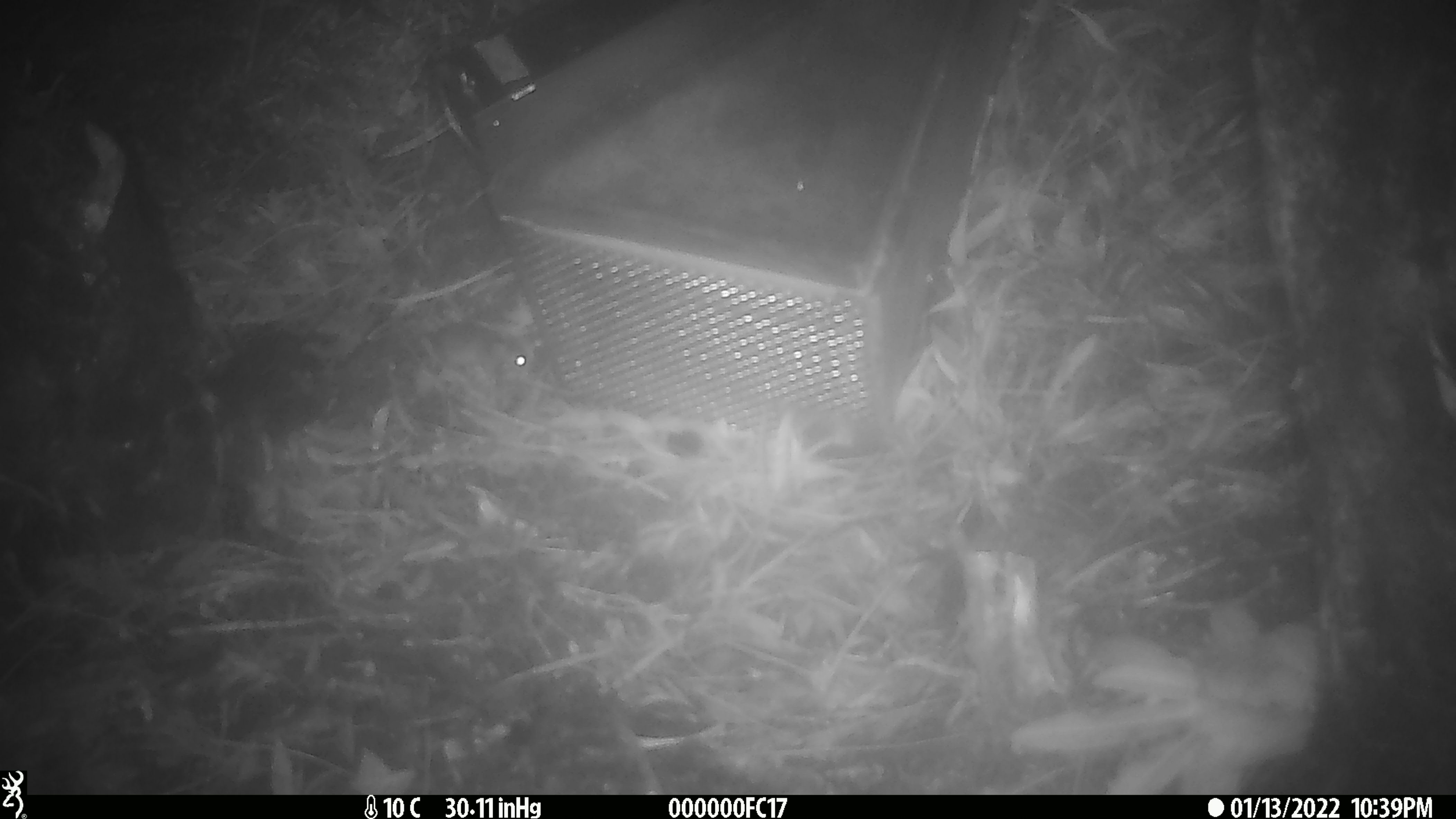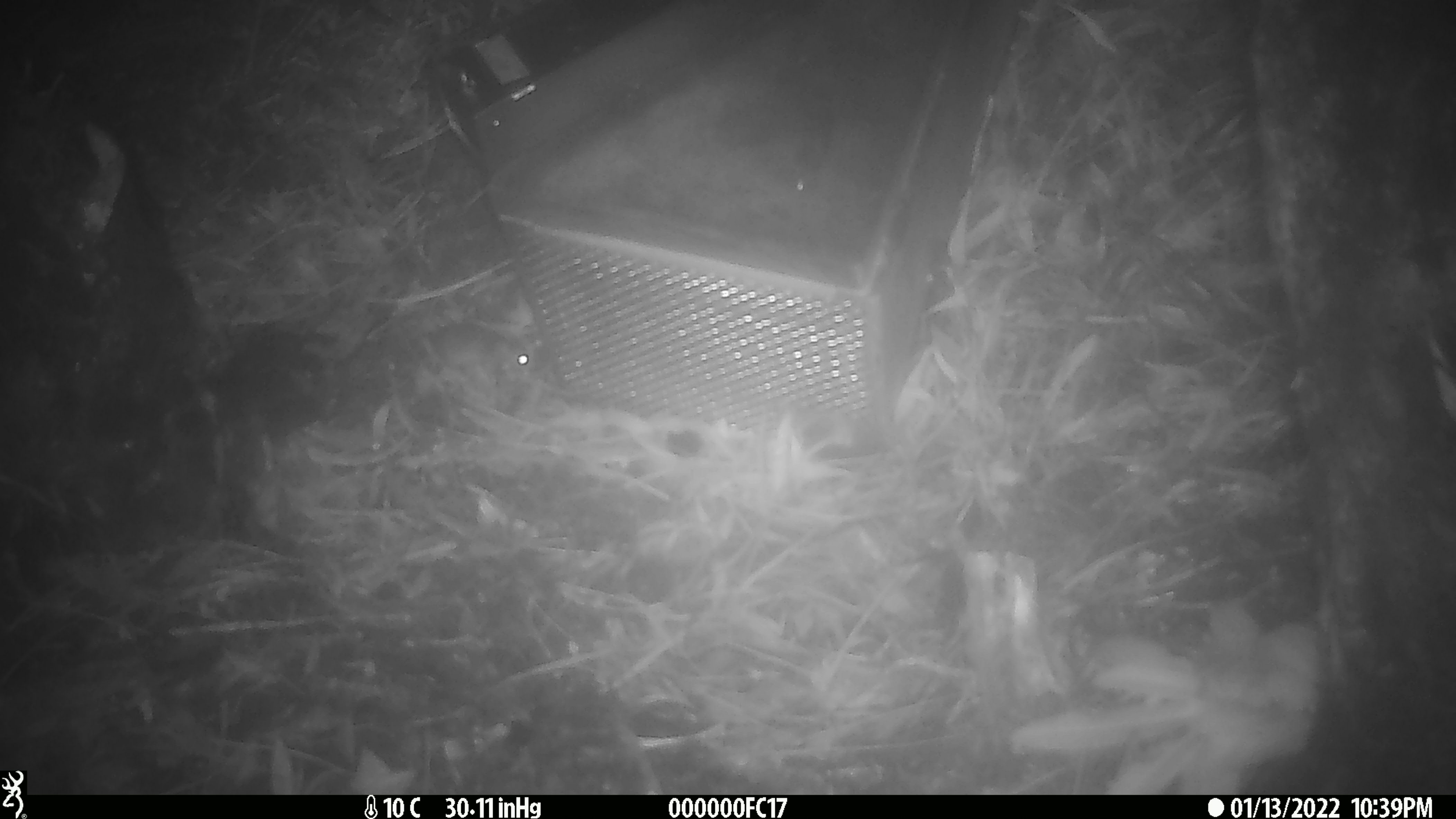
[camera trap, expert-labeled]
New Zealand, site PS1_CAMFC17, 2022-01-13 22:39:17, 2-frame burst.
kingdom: Animalia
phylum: Chordata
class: Mammalia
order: Rodentia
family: Muridae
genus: Mus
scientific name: Mus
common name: mouse